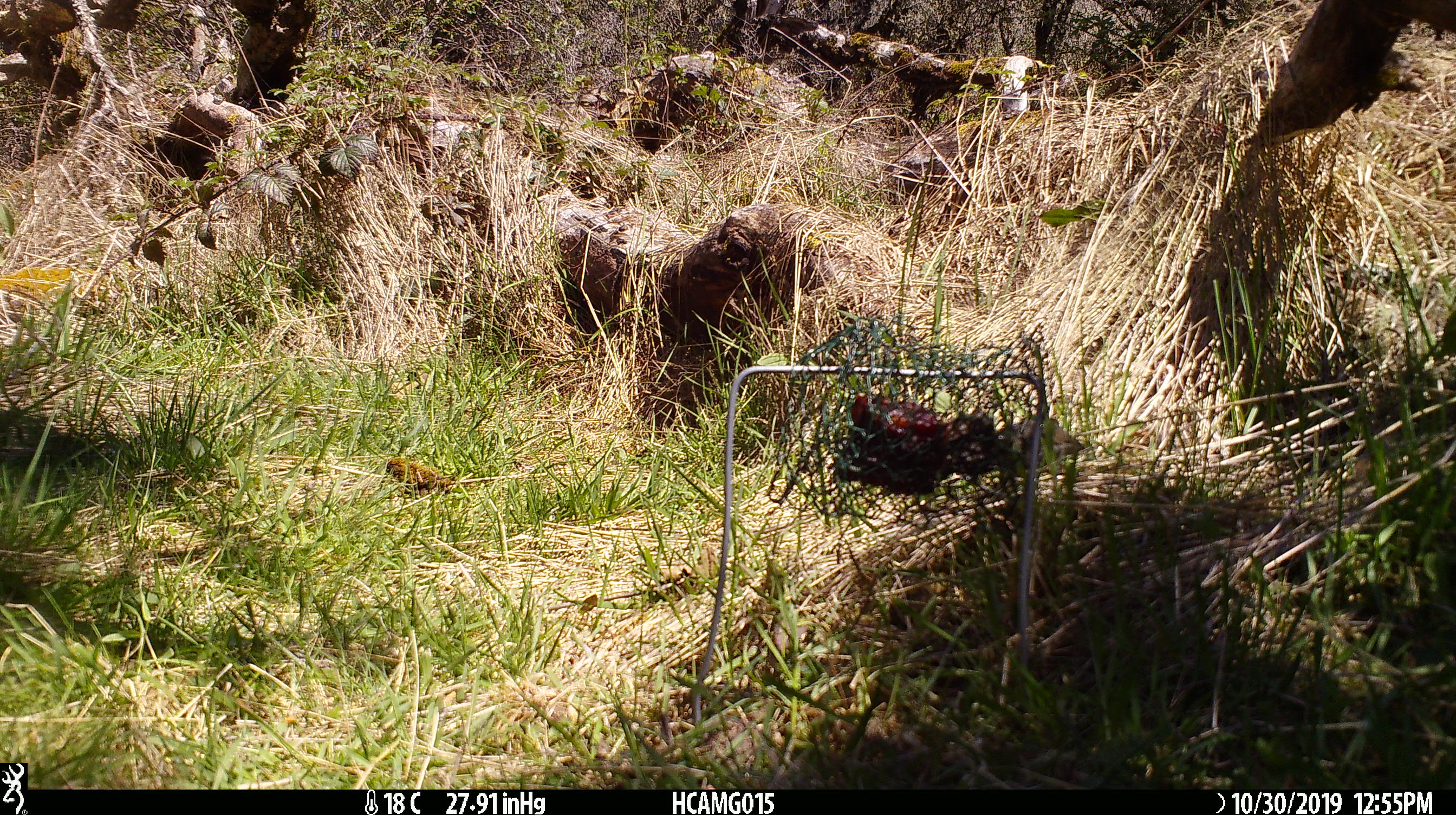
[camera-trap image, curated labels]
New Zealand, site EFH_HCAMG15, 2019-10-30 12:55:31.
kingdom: Animalia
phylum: Chordata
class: Mammalia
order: Rodentia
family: Muridae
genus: Mus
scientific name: Mus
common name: mouse